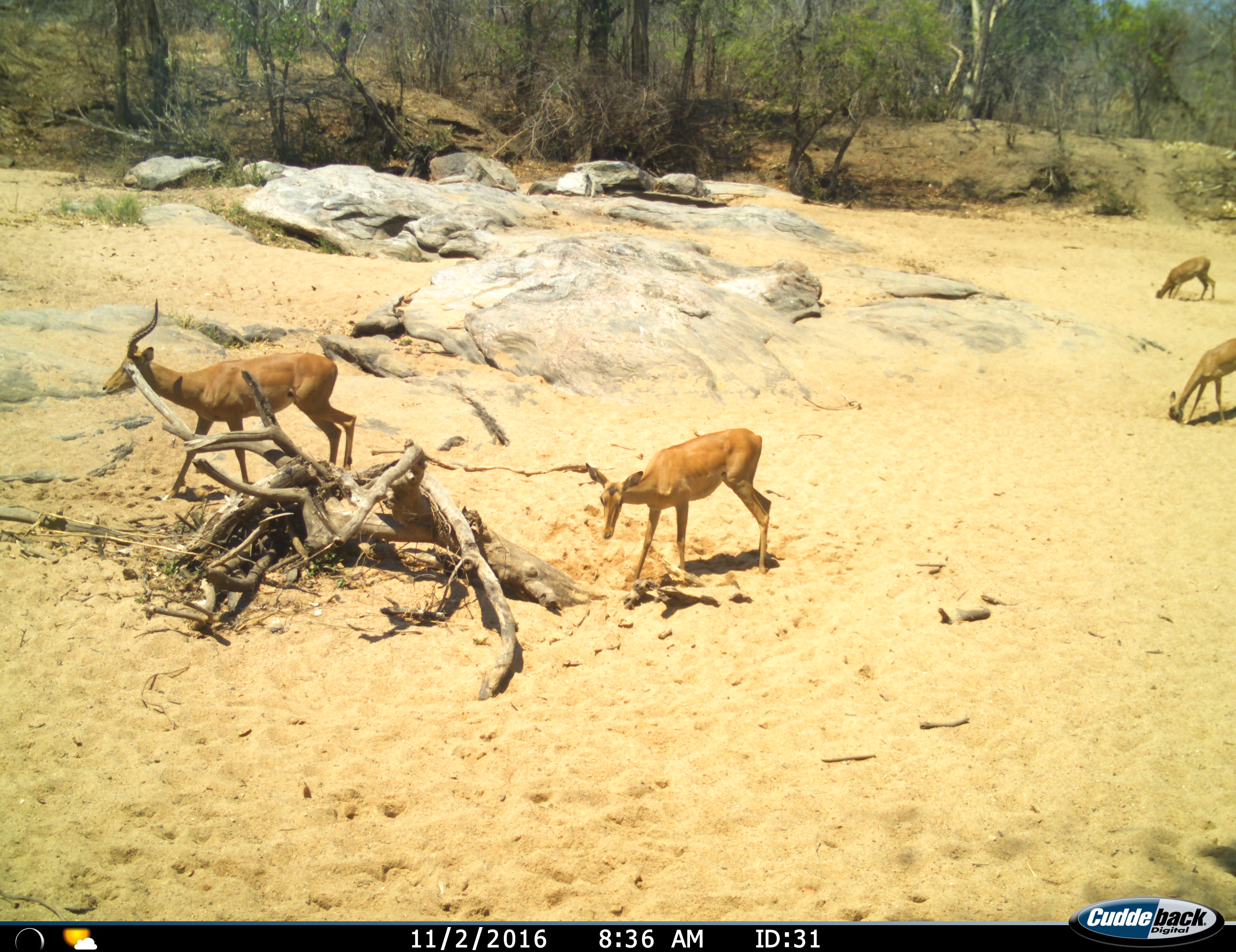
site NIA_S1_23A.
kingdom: Animalia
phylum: Chordata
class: Mammalia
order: Artiodactyla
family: Bovidae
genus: Aepyceros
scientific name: Aepyceros melampus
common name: impala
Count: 4.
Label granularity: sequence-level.